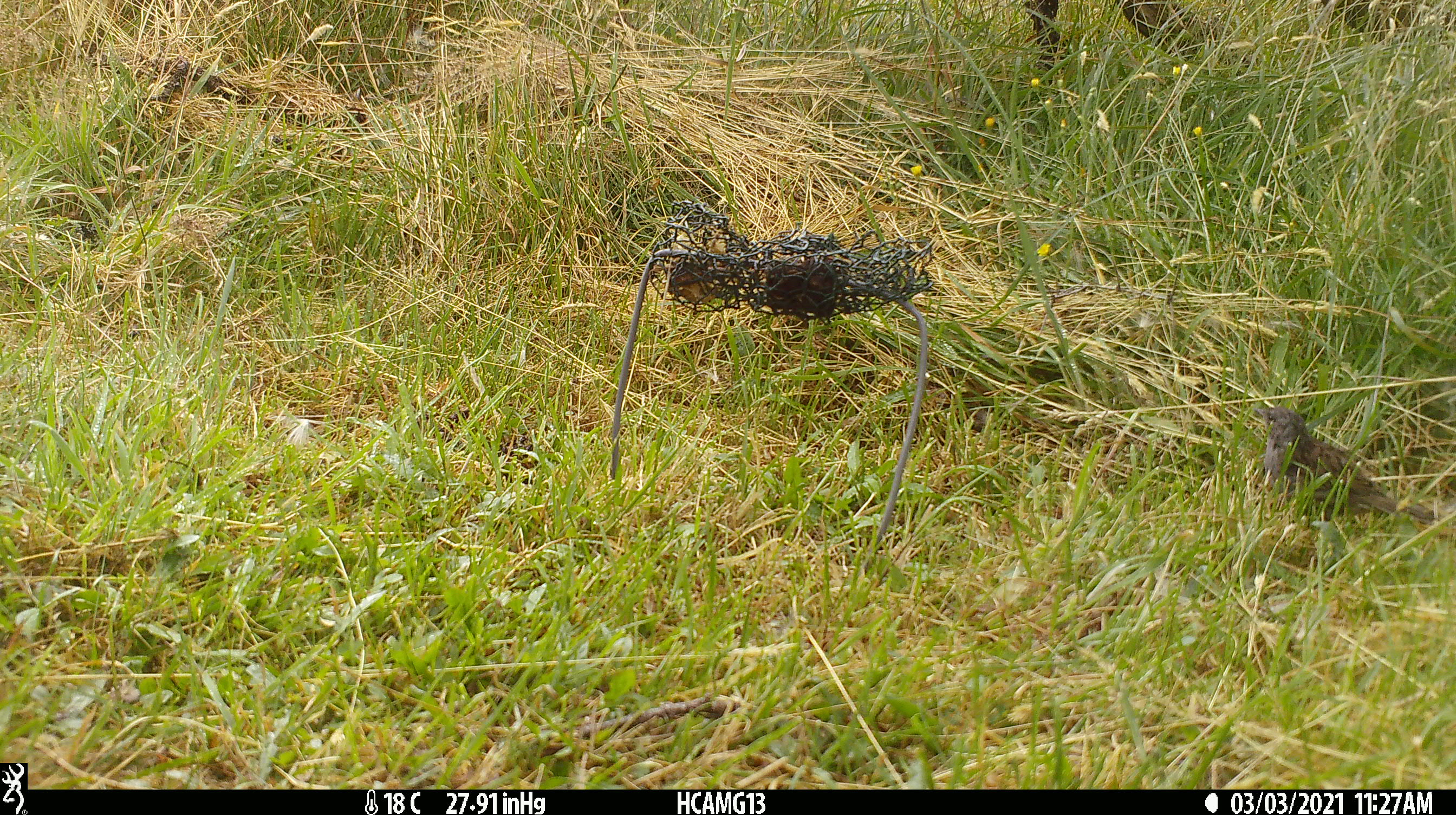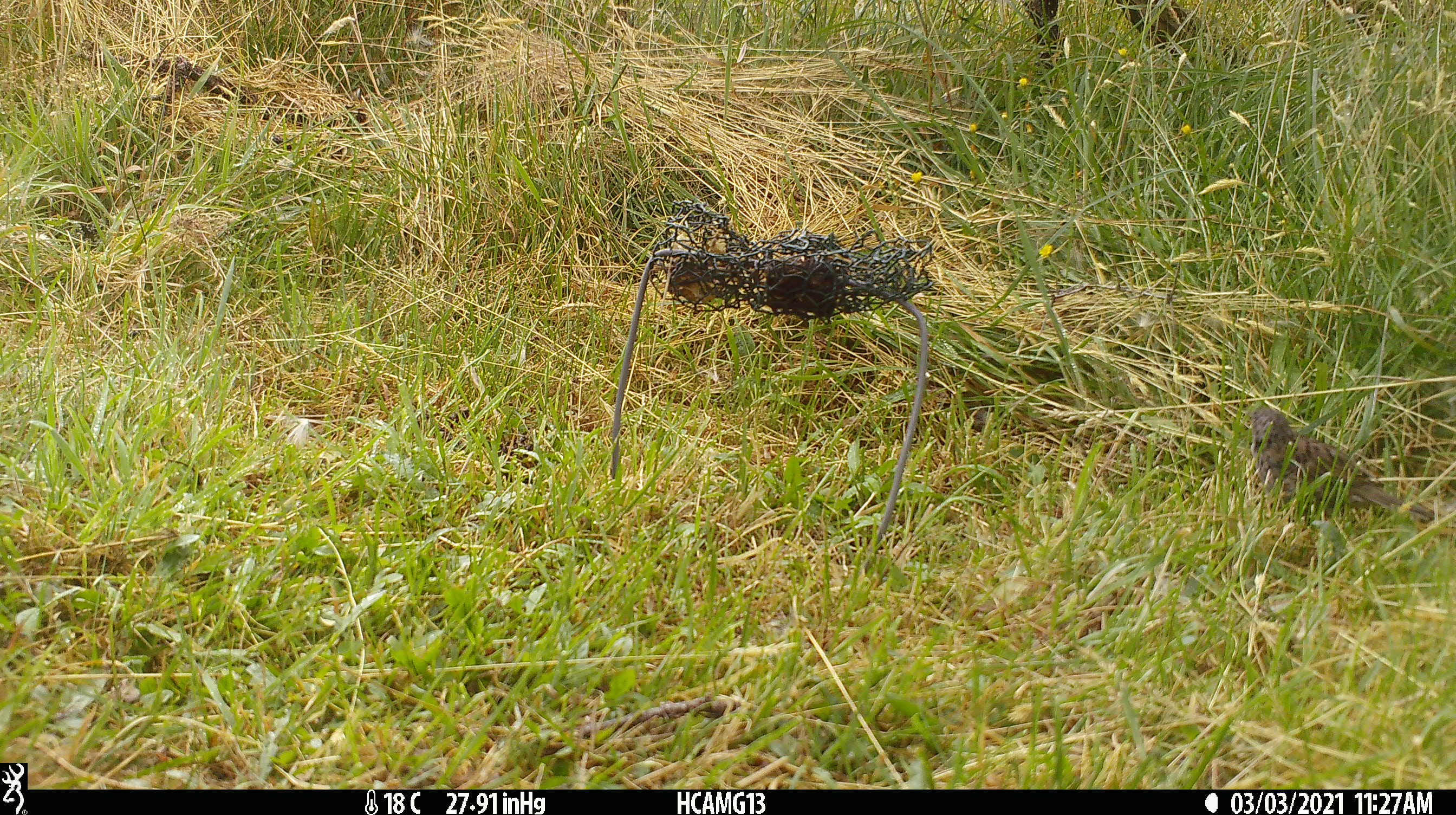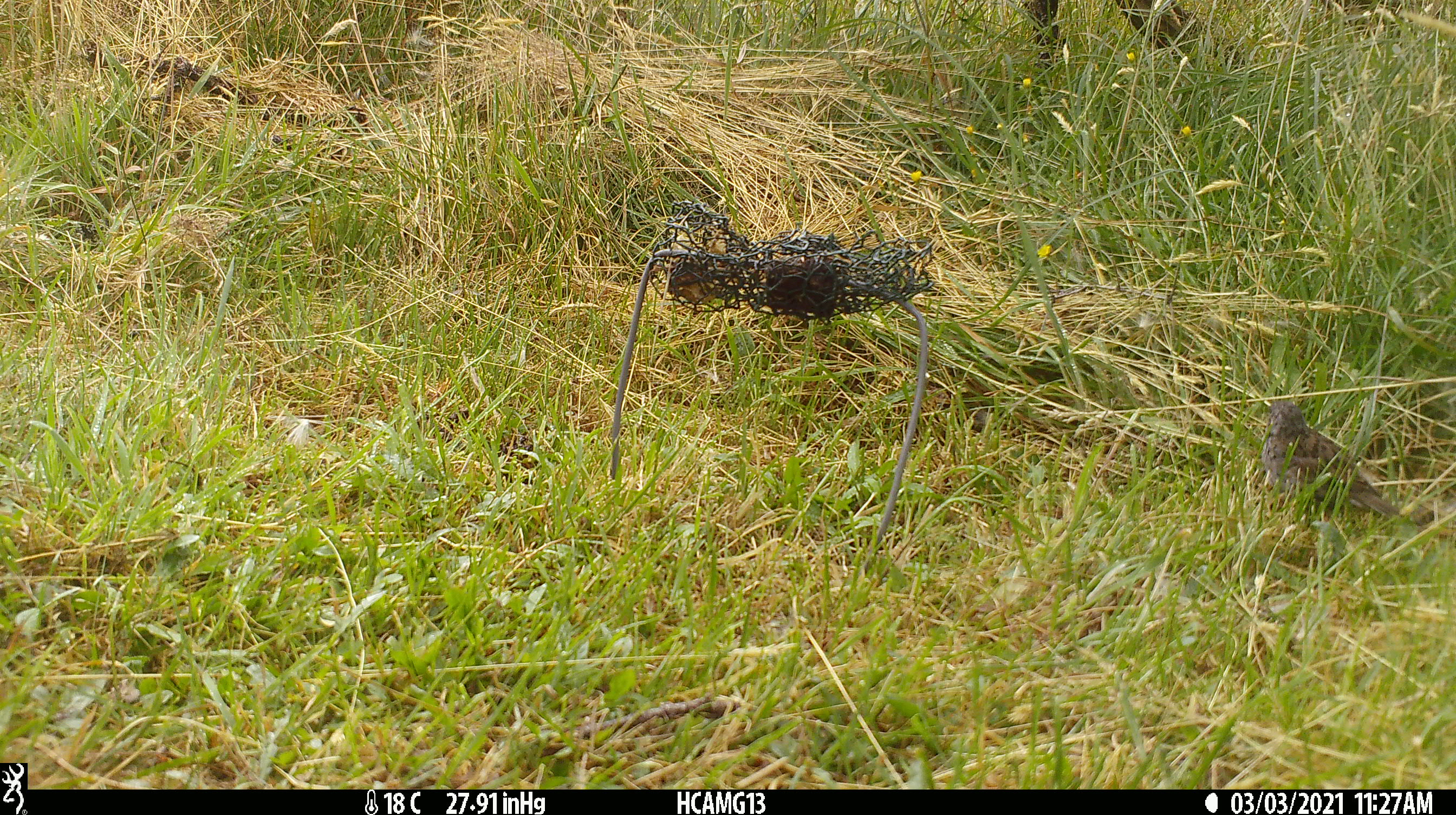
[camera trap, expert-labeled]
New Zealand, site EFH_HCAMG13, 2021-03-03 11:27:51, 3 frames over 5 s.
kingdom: Animalia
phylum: Chordata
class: Aves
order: Passeriformes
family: Prunellidae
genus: Prunella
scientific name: Prunella modularis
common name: dunnock